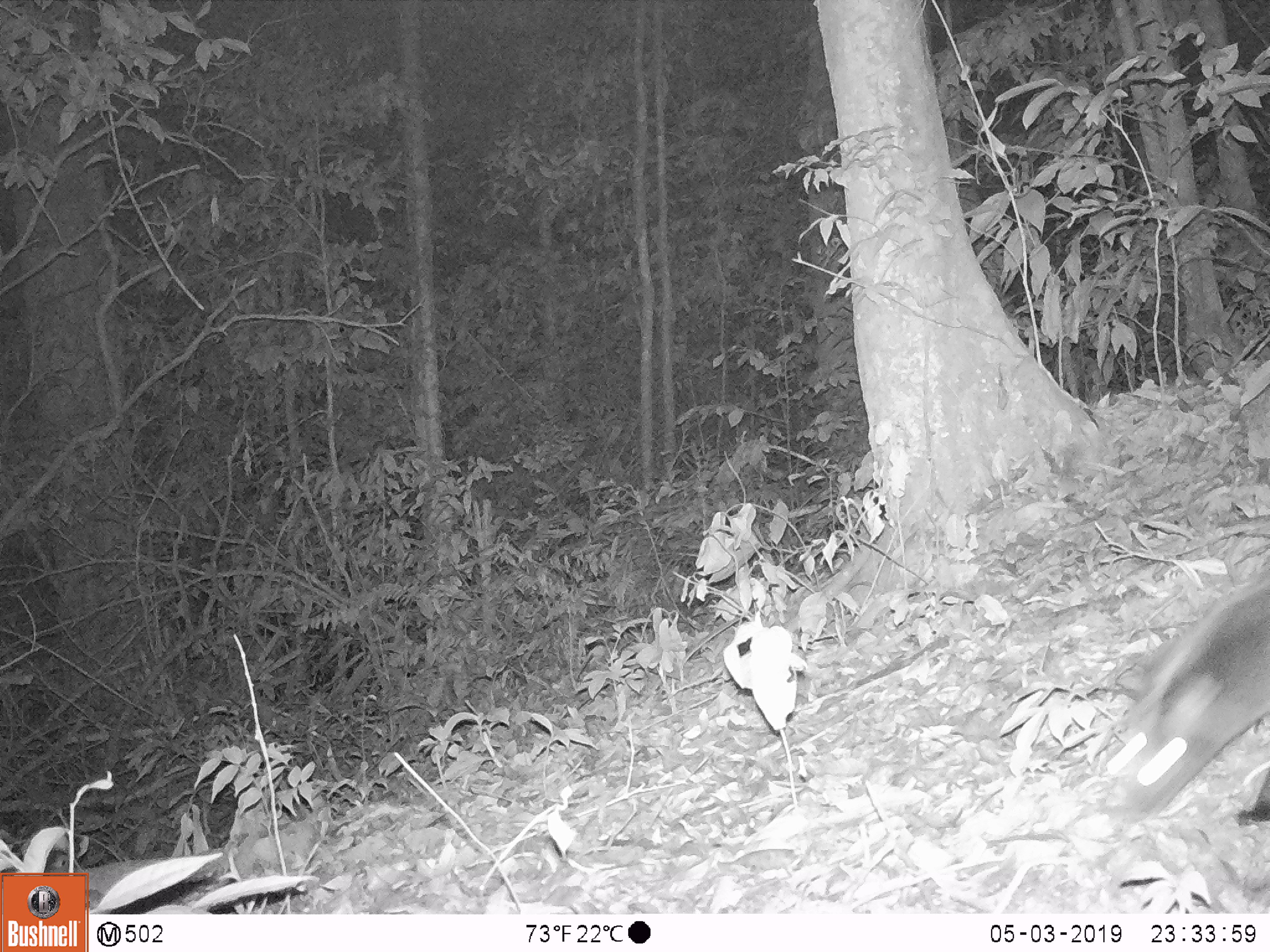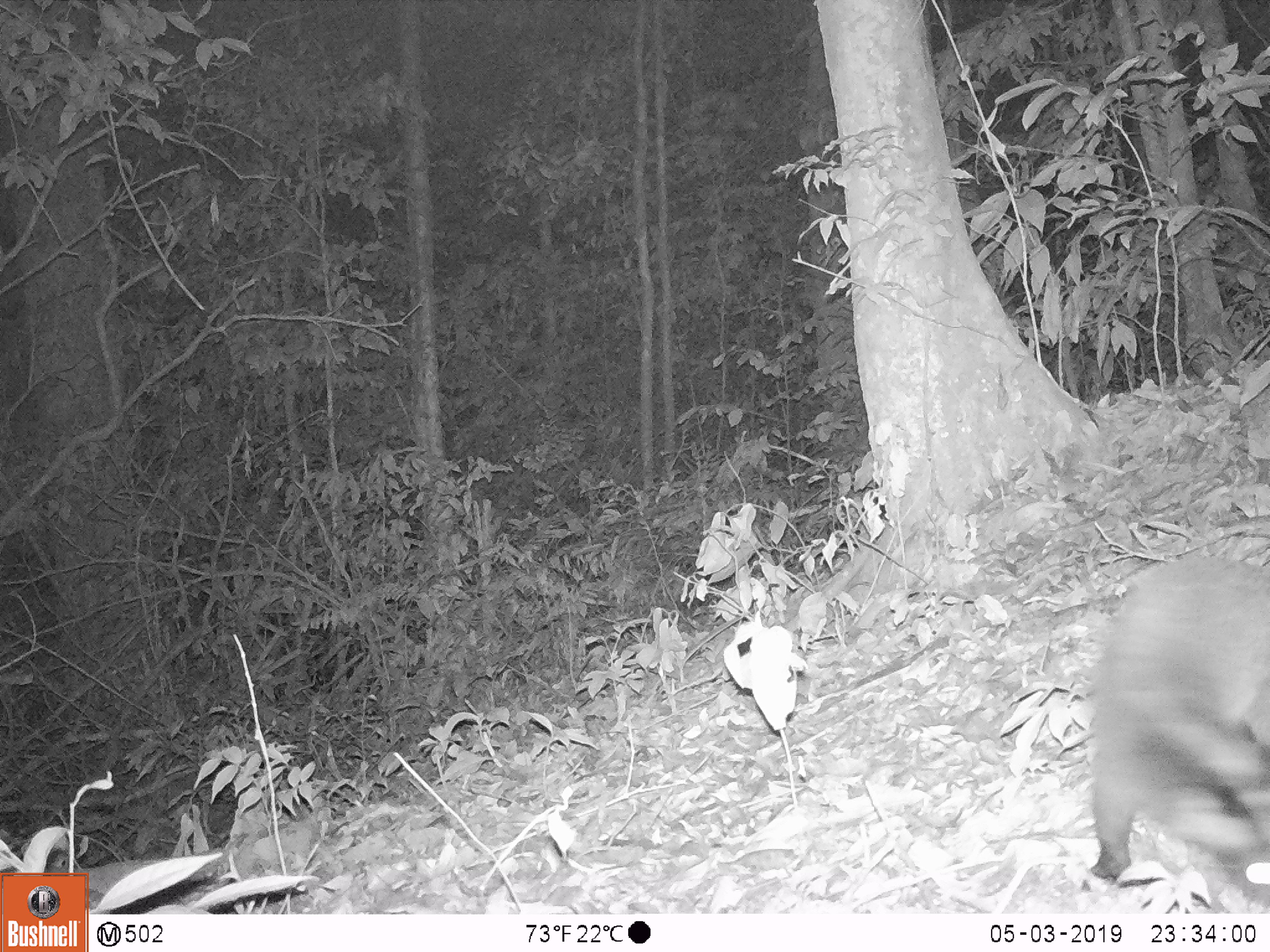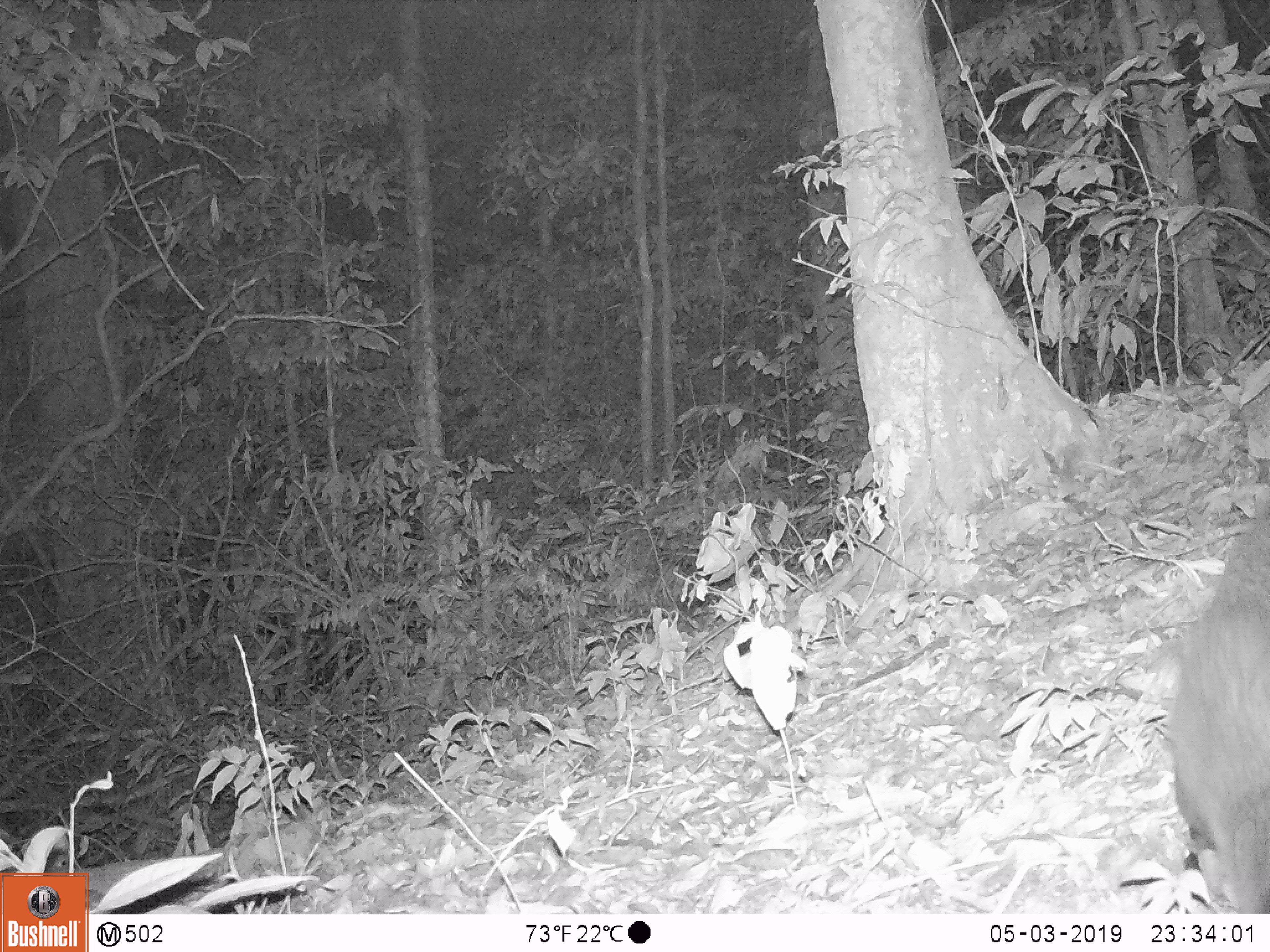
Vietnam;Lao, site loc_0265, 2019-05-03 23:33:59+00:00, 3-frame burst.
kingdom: Animalia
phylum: Chordata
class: Mammalia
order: Carnivora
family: Viverridae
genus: Paguma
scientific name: Paguma larvata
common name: masked palm civet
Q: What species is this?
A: Masked palm civet (Paguma larvata).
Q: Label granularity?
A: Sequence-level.